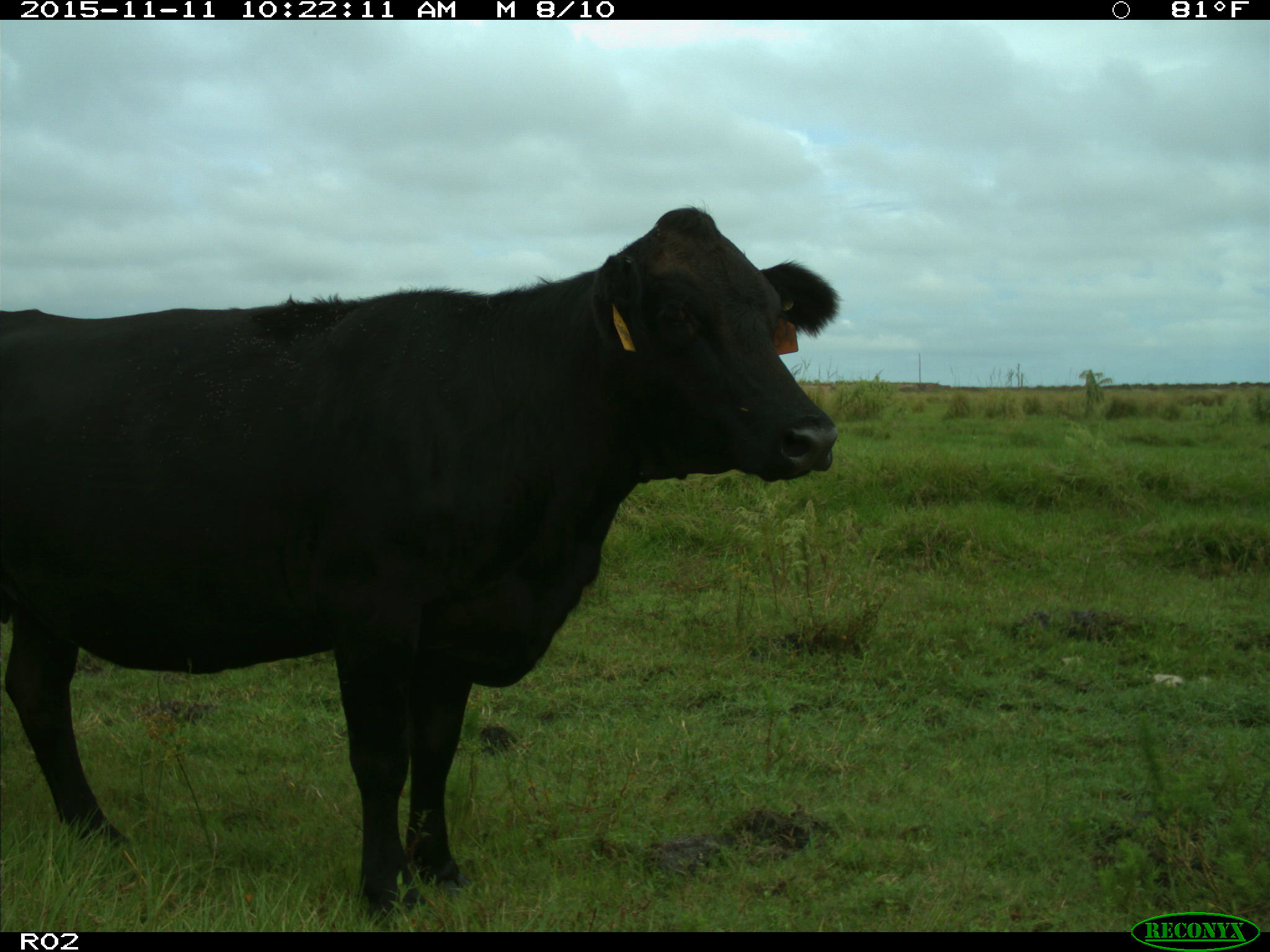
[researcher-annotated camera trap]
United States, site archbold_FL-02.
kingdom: Animalia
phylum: Chordata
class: Mammalia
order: Artiodactyla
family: Bovidae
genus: Bos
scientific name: Bos taurus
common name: domestic cow